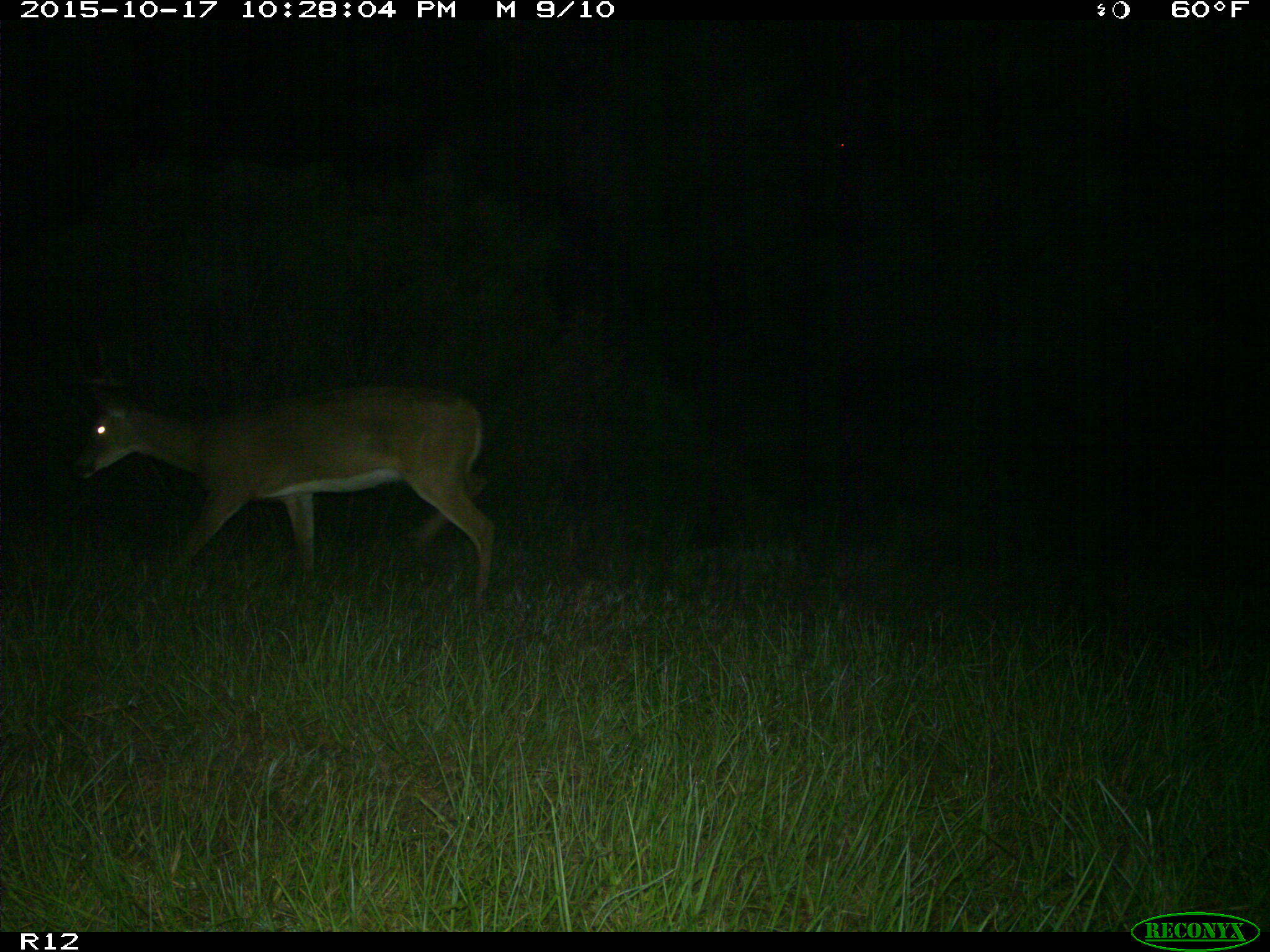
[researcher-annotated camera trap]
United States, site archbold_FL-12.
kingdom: Animalia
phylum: Chordata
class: Mammalia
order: Artiodactyla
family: Cervidae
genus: Odocoileus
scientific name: Odocoileus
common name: deer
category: unidentified deer